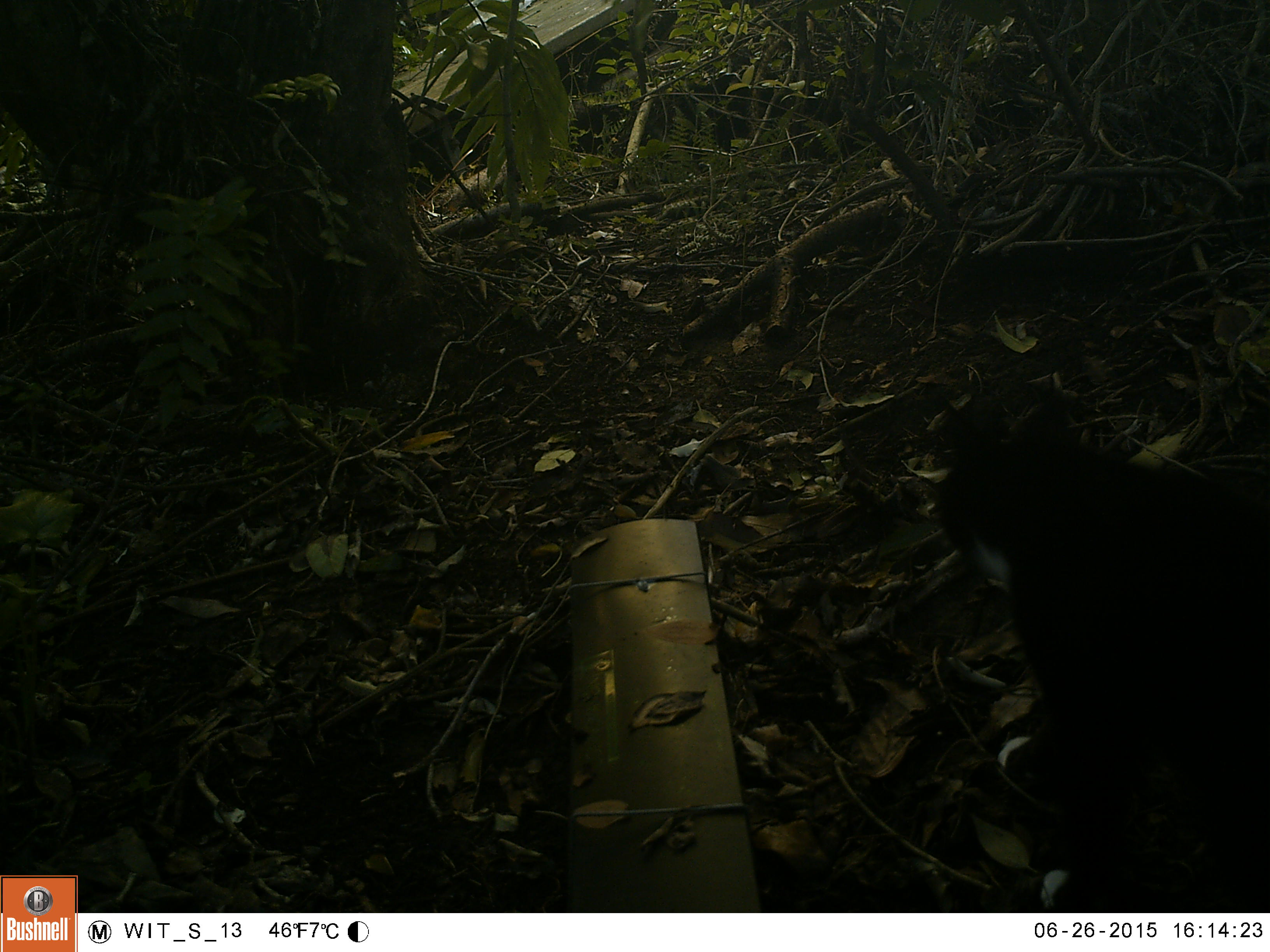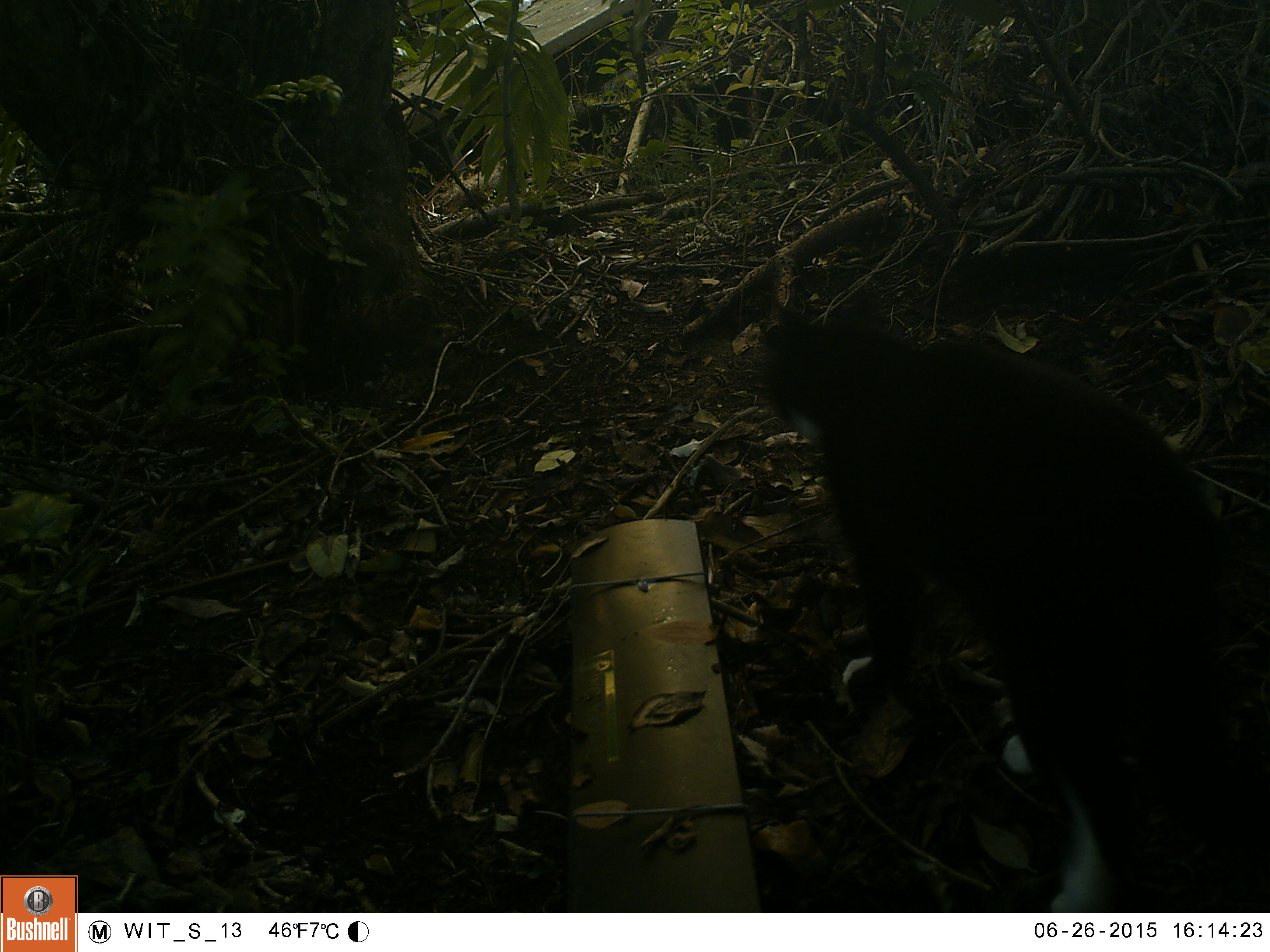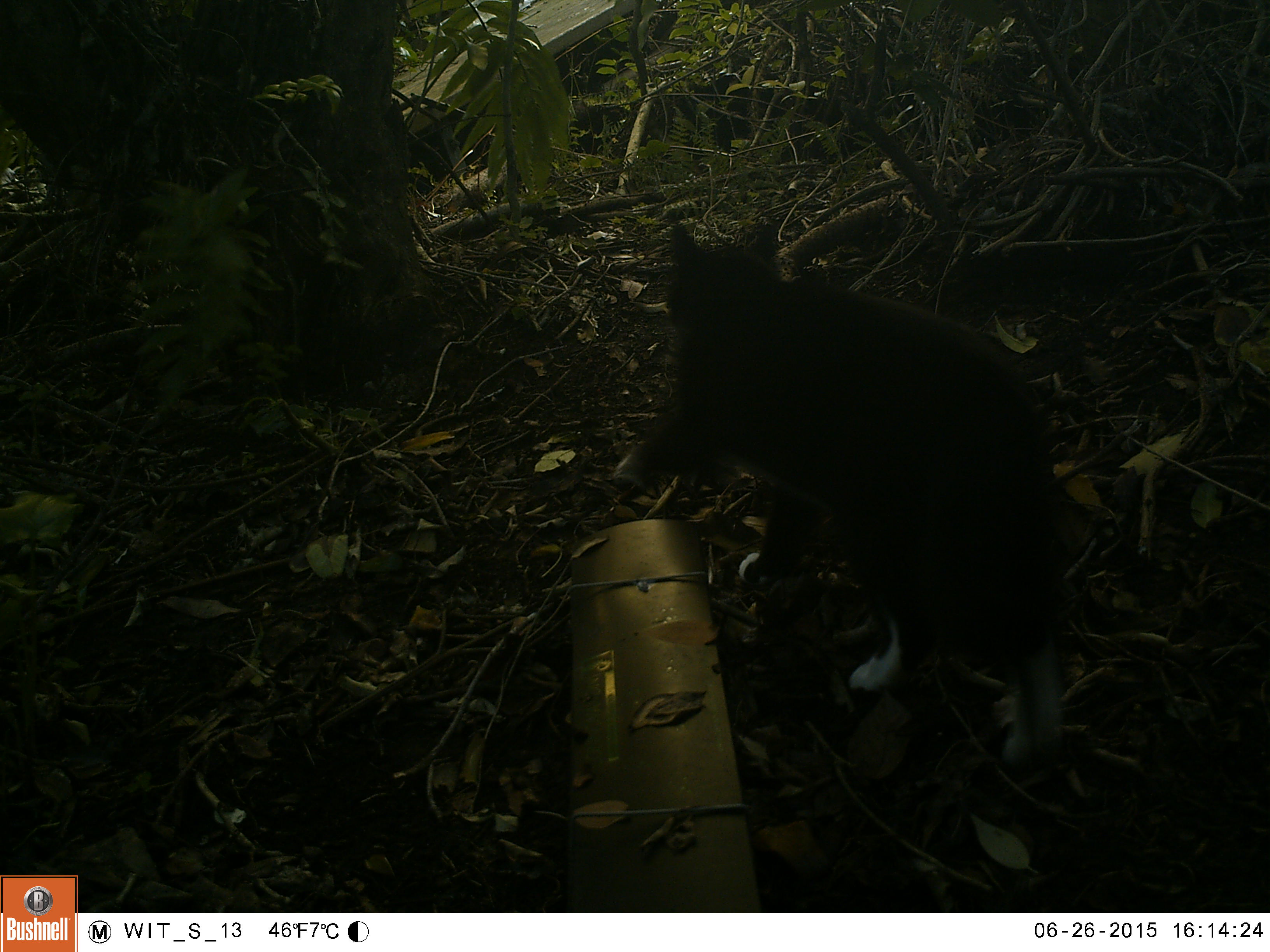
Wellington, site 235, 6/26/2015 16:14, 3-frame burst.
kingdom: Animalia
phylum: Chordata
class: Mammalia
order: Carnivora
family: Felidae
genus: Felis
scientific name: Felis catus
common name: cat